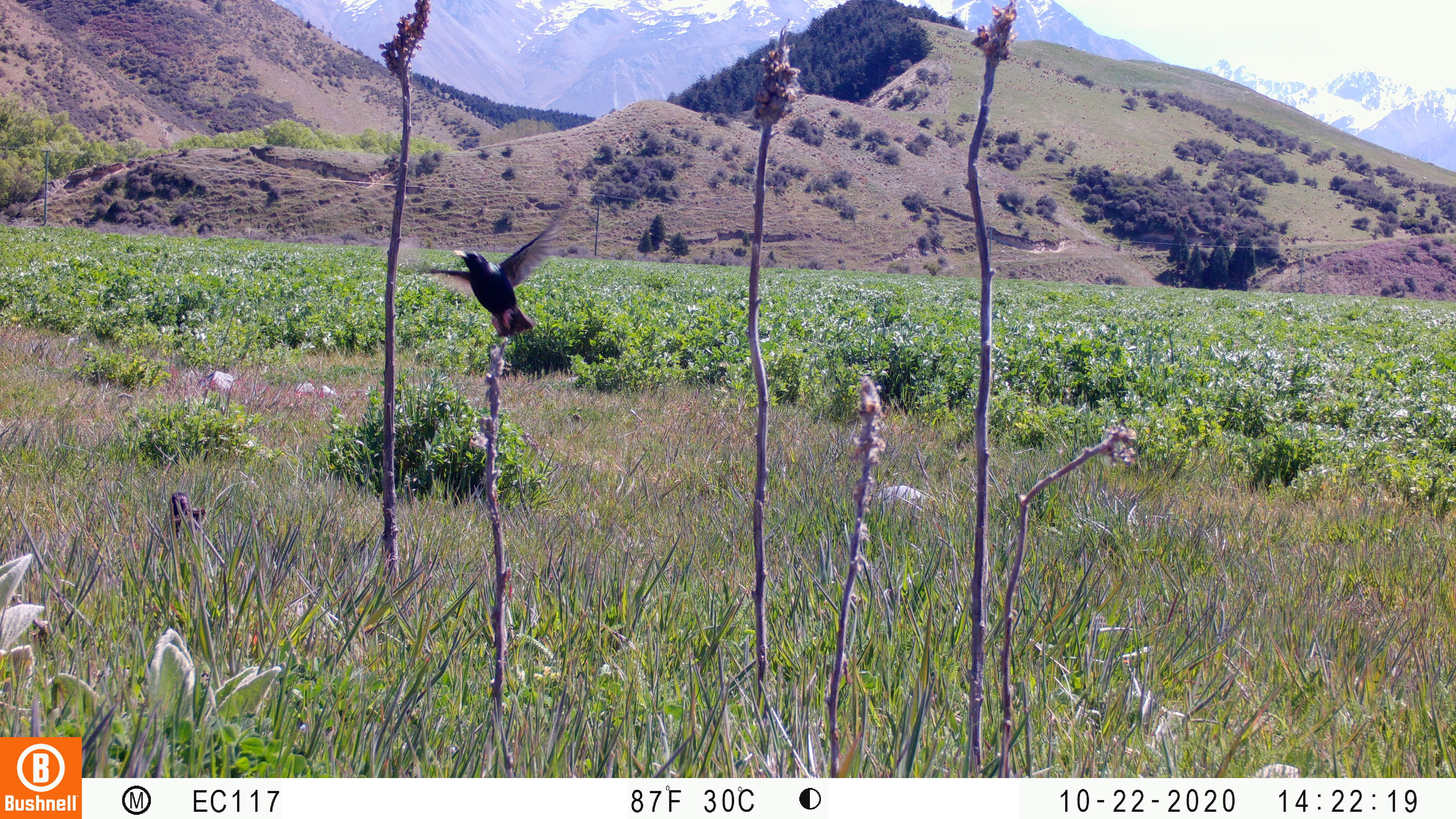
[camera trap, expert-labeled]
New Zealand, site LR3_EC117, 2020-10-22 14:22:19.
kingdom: Animalia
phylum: Chordata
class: Aves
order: Passeriformes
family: Sturnidae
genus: Sturnus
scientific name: Sturnus vulgaris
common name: european starling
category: starling